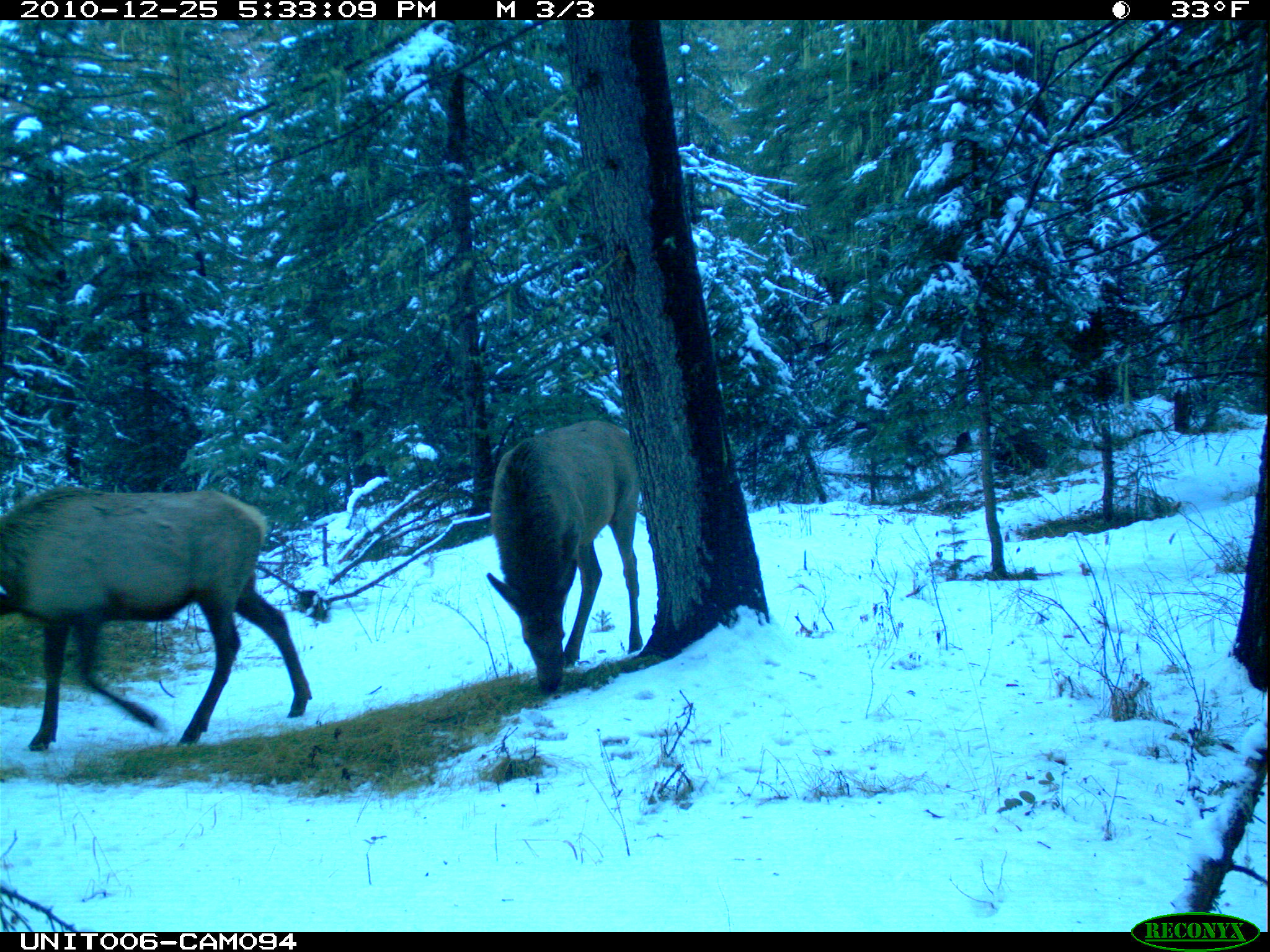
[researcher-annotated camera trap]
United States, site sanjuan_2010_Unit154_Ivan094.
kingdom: Animalia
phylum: Chordata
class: Mammalia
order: Artiodactyla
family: Cervidae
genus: Cervus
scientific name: Cervus elaphus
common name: red deer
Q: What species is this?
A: Cervus elaphus (red deer).